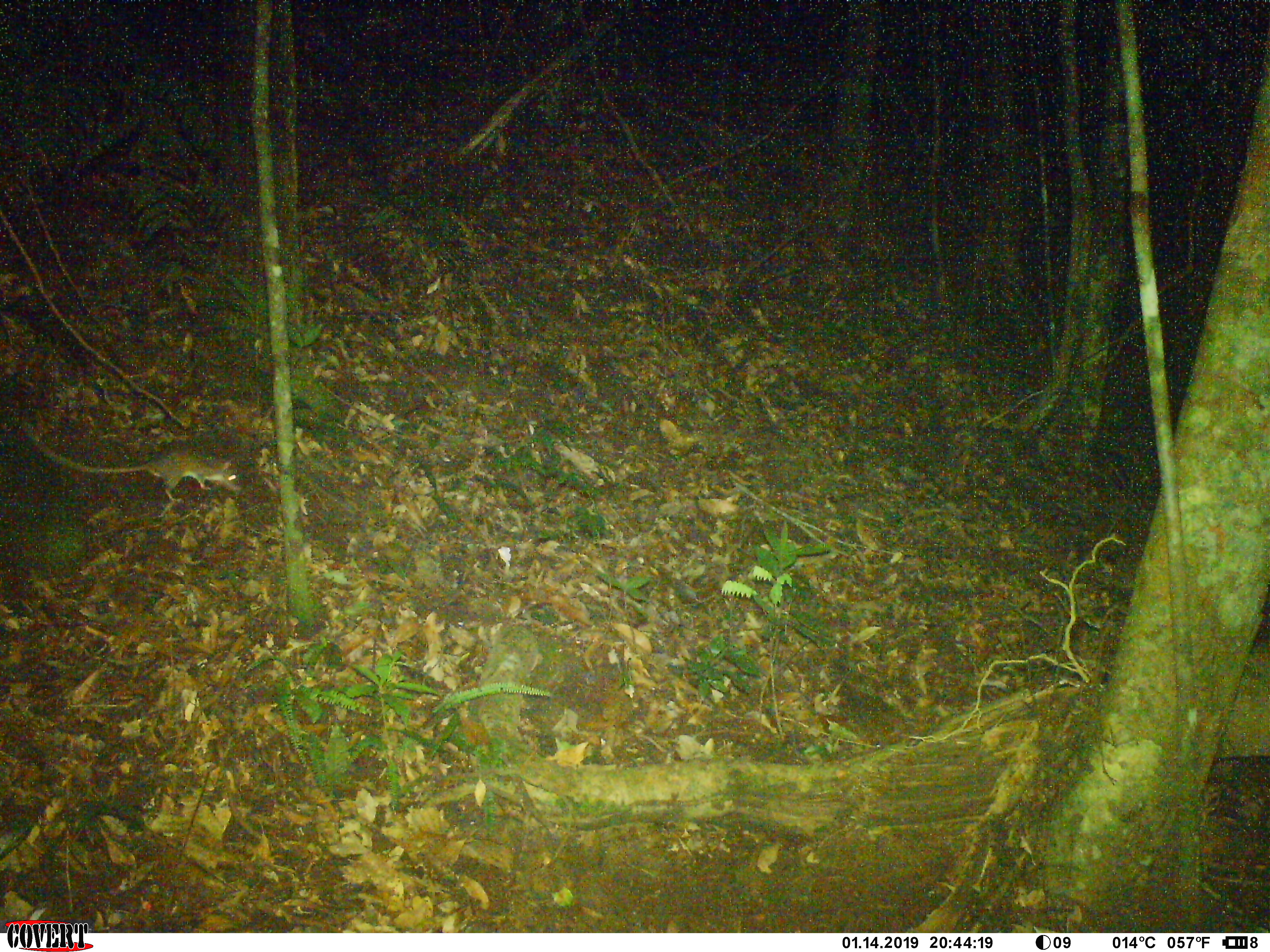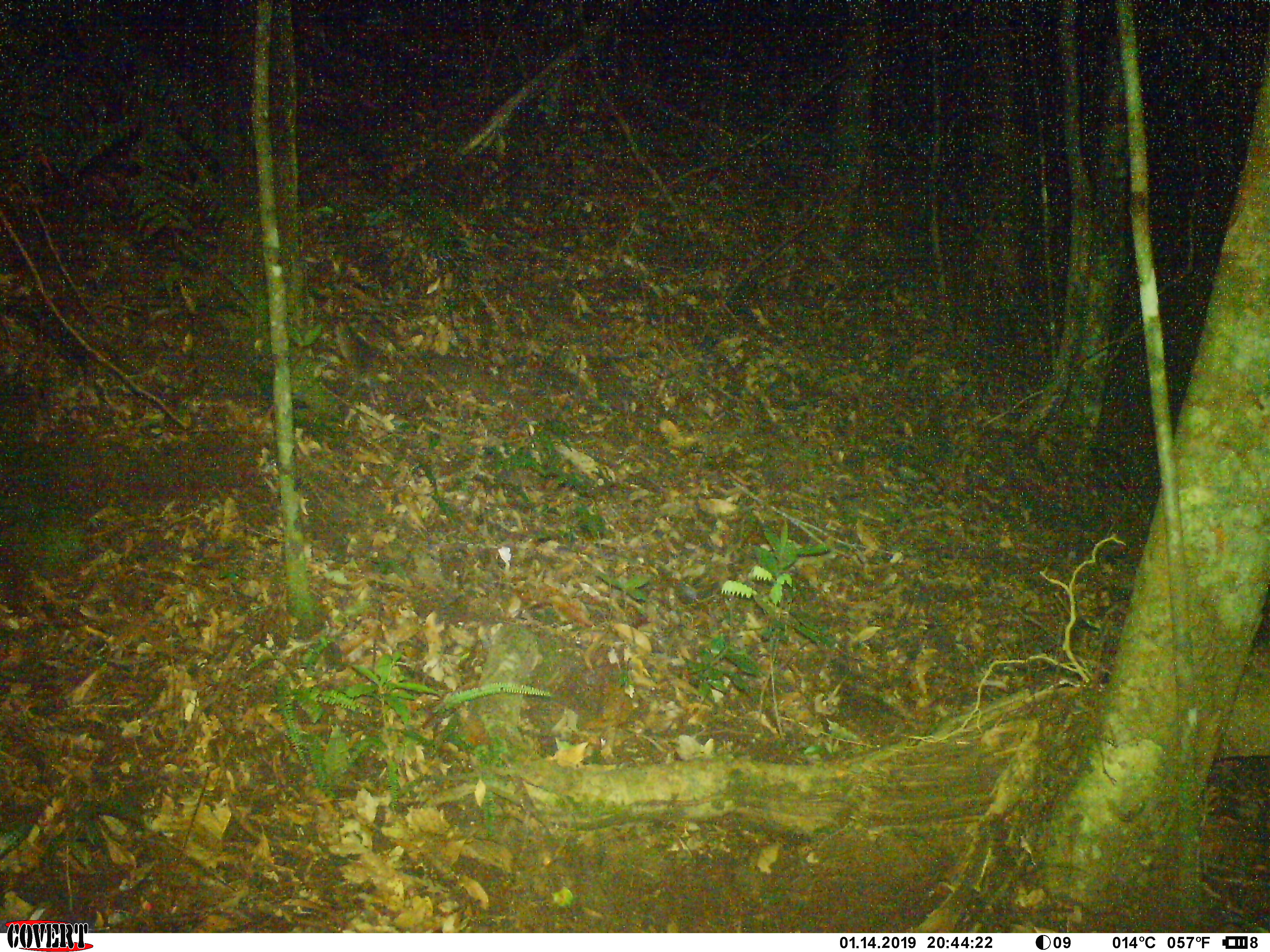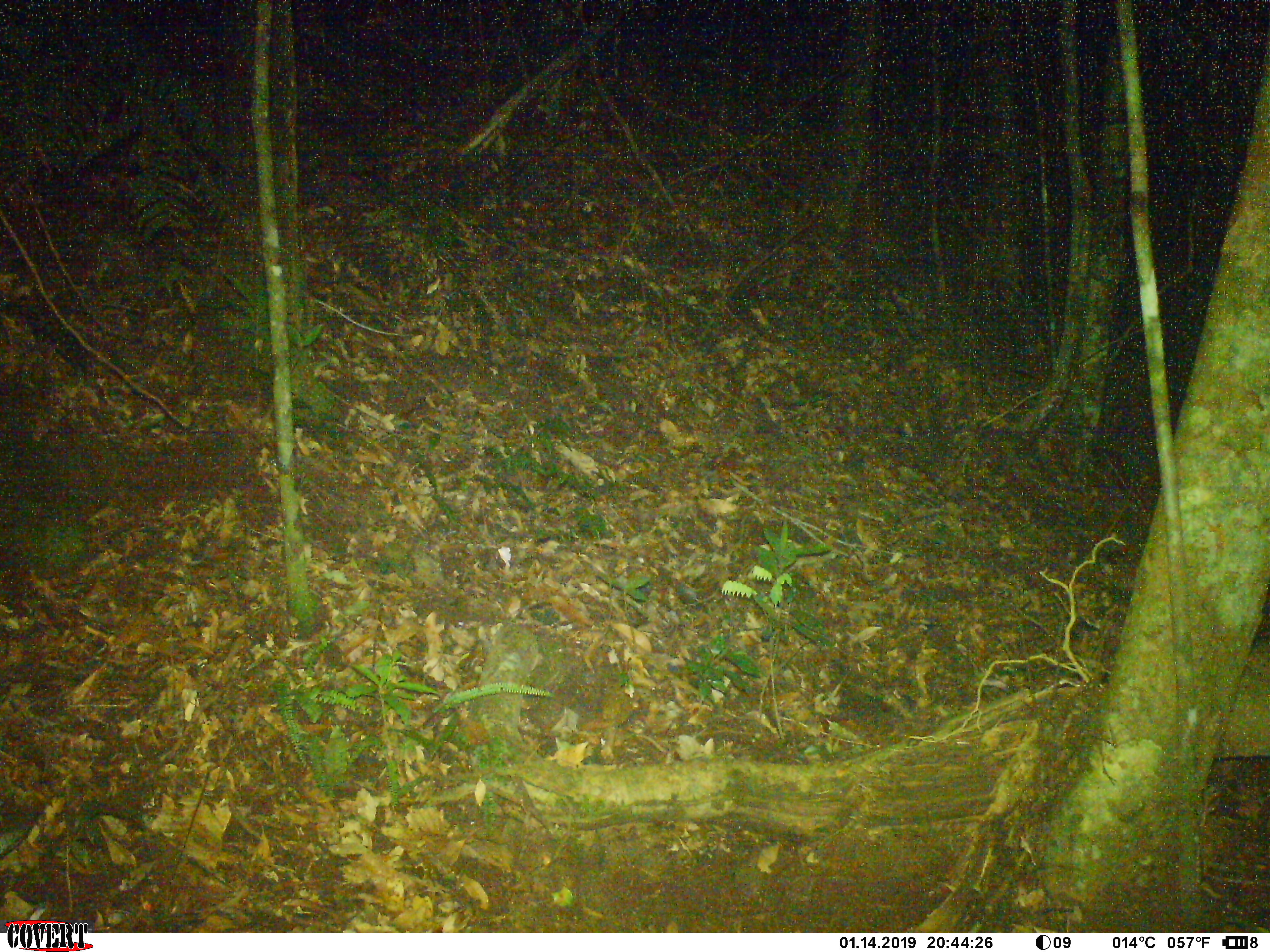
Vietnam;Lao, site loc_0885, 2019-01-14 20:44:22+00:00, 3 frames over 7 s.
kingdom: Animalia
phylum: Chordata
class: Mammalia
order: Rodentia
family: Muridae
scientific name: Muridae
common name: old-world mice and rats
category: unidentified murid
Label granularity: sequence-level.